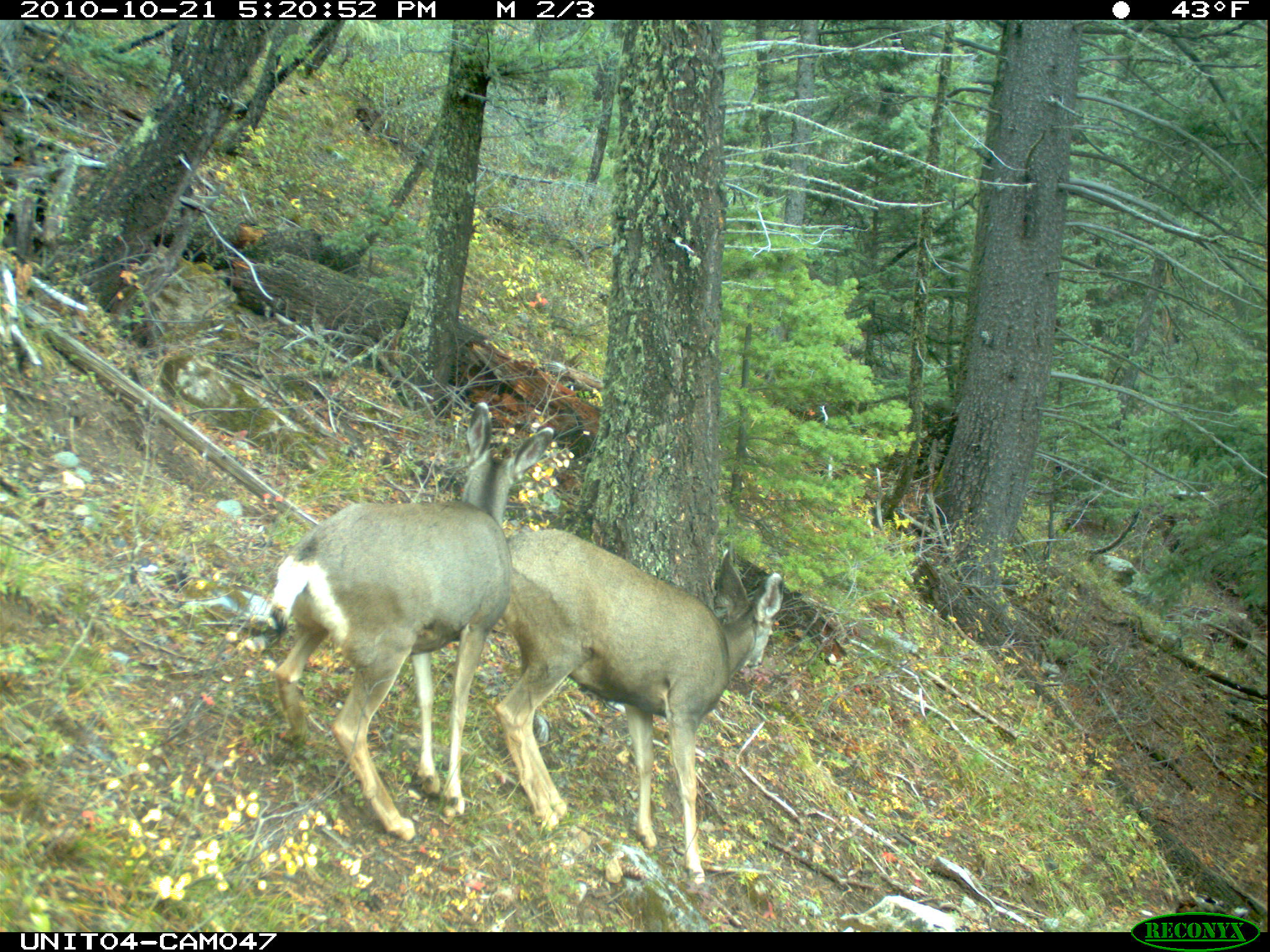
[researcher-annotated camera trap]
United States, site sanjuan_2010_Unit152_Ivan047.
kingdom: Animalia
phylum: Chordata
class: Mammalia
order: Artiodactyla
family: Cervidae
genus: Odocoileus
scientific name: Odocoileus hemionus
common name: mule deer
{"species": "Odocoileus hemionus (mule deer)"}